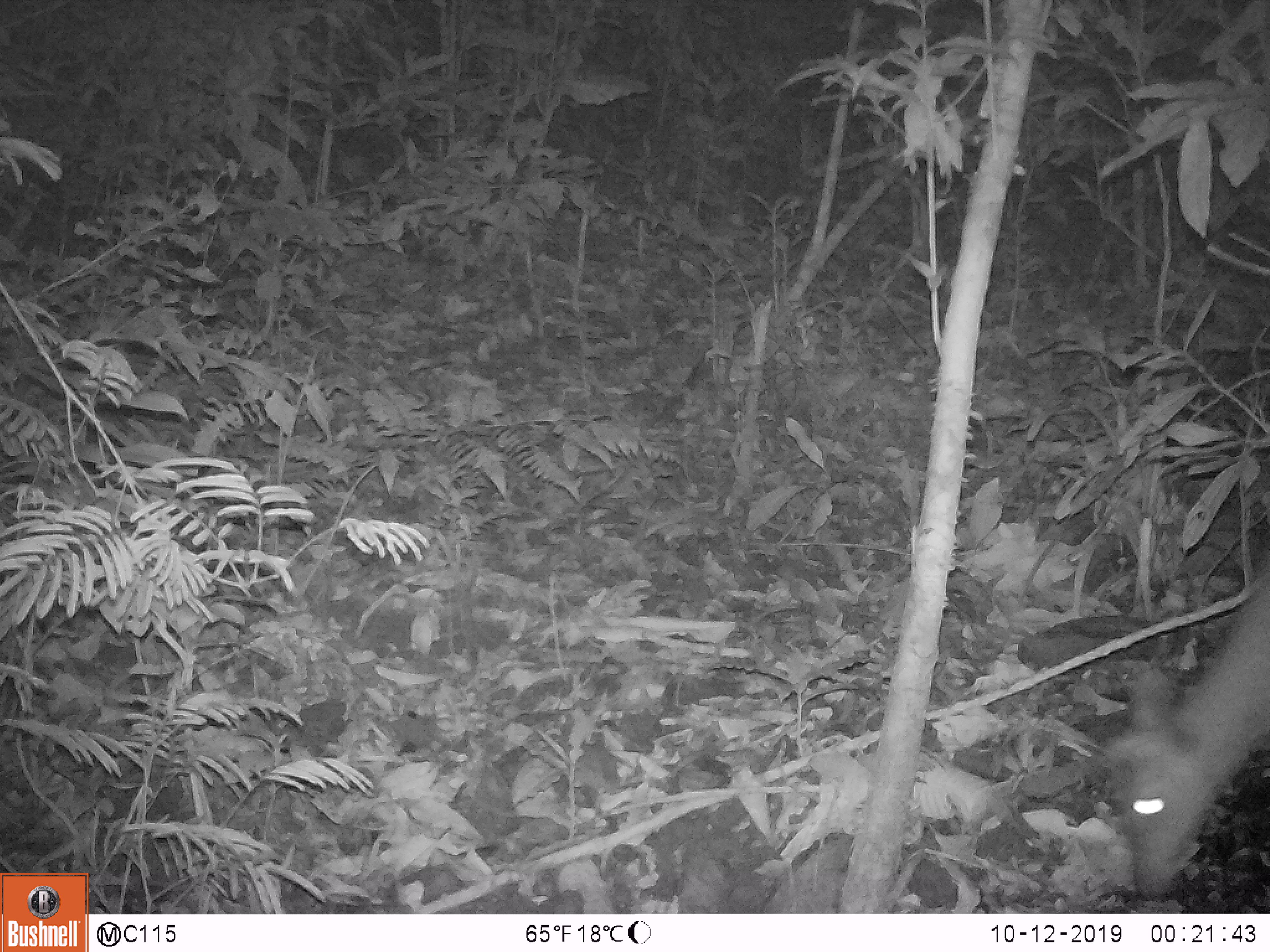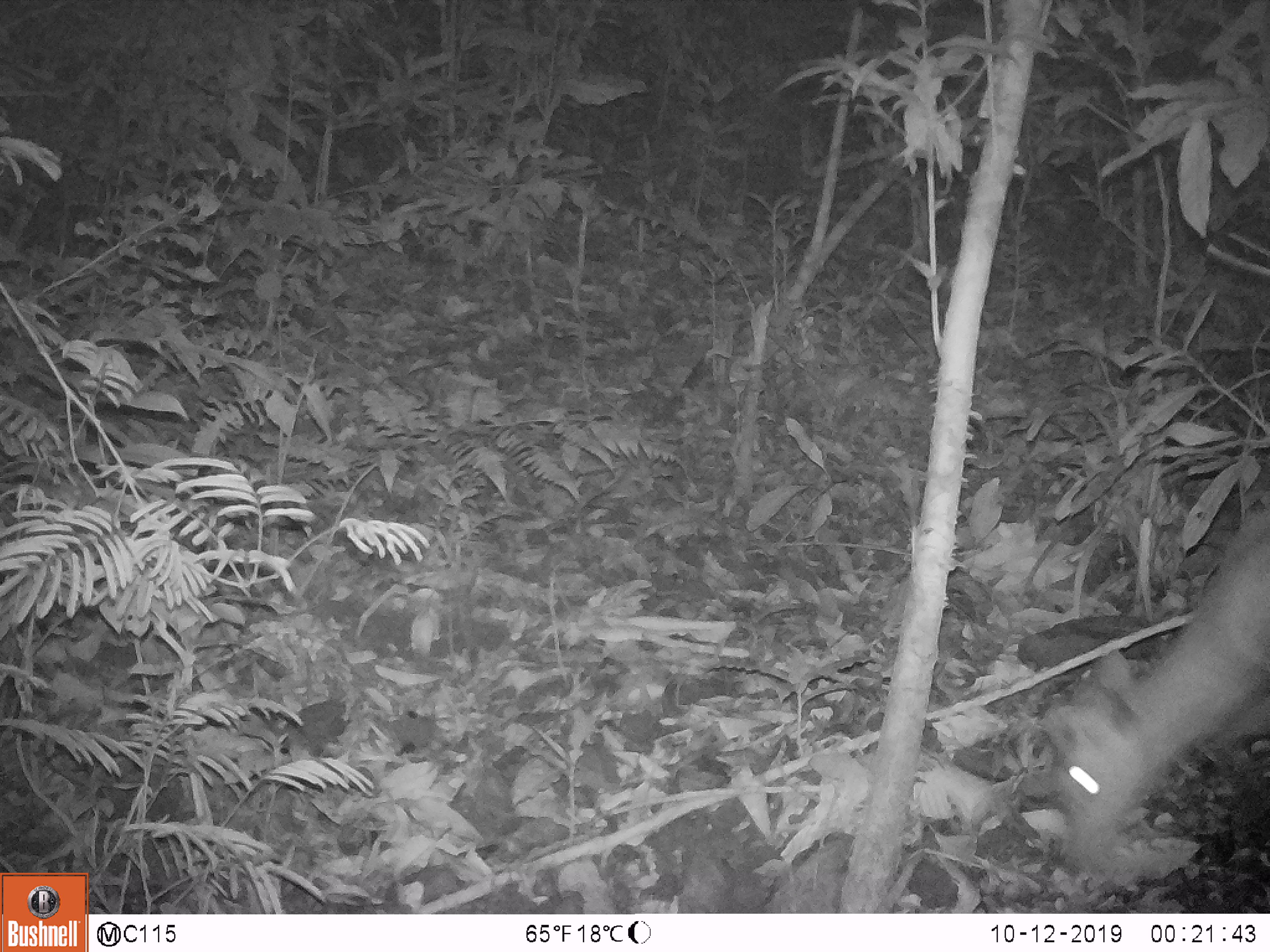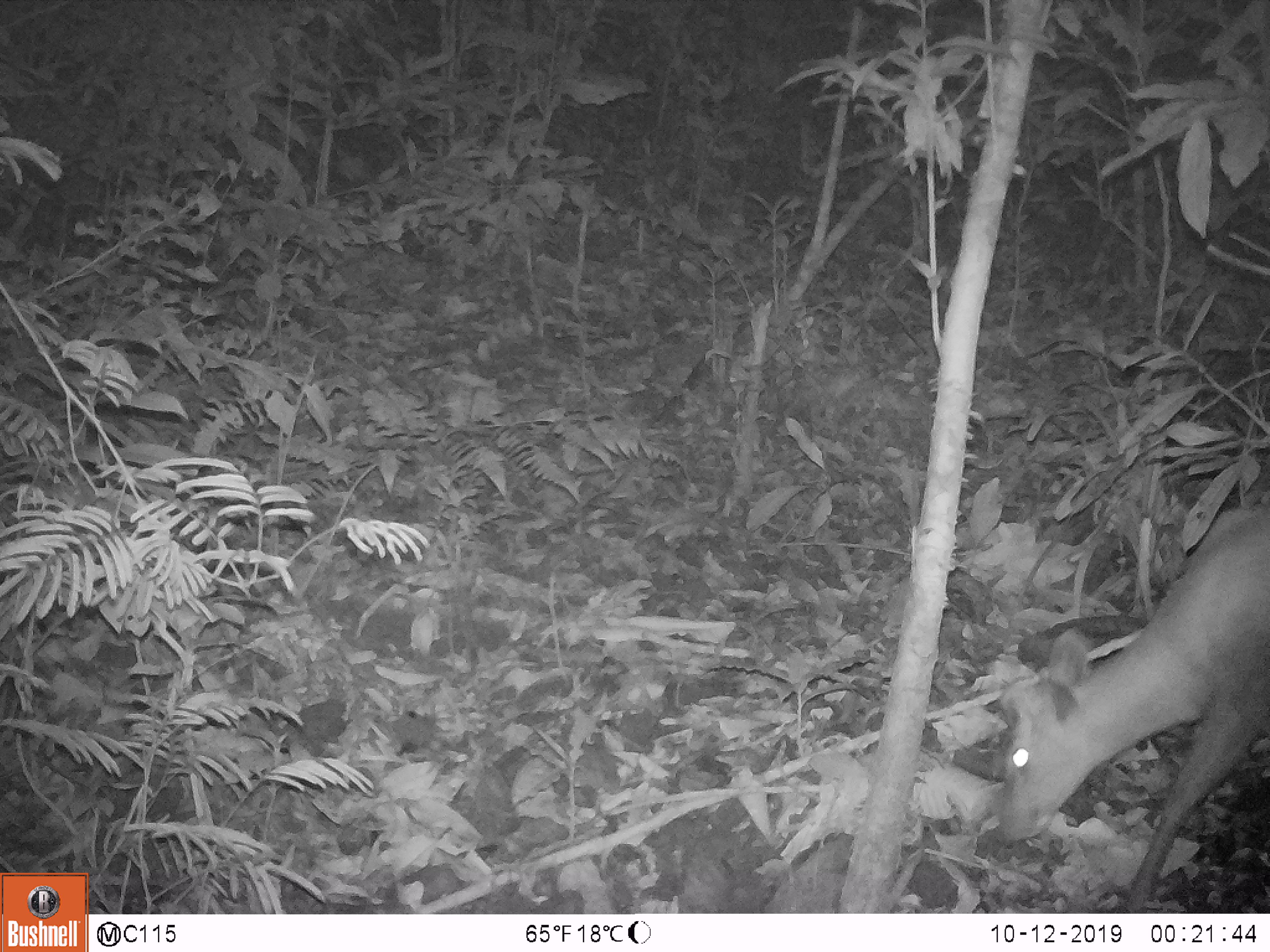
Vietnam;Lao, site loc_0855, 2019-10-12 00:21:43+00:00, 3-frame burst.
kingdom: Animalia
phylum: Chordata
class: Mammalia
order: Artiodactyla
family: Cervidae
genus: Muntiacus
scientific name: Muntiacus rooseveltorum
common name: roosevelt's muntjac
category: roosevelts muntjac group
Roosevelts muntjac group (roosevelt's muntjac) (Muntiacus rooseveltorum). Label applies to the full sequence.